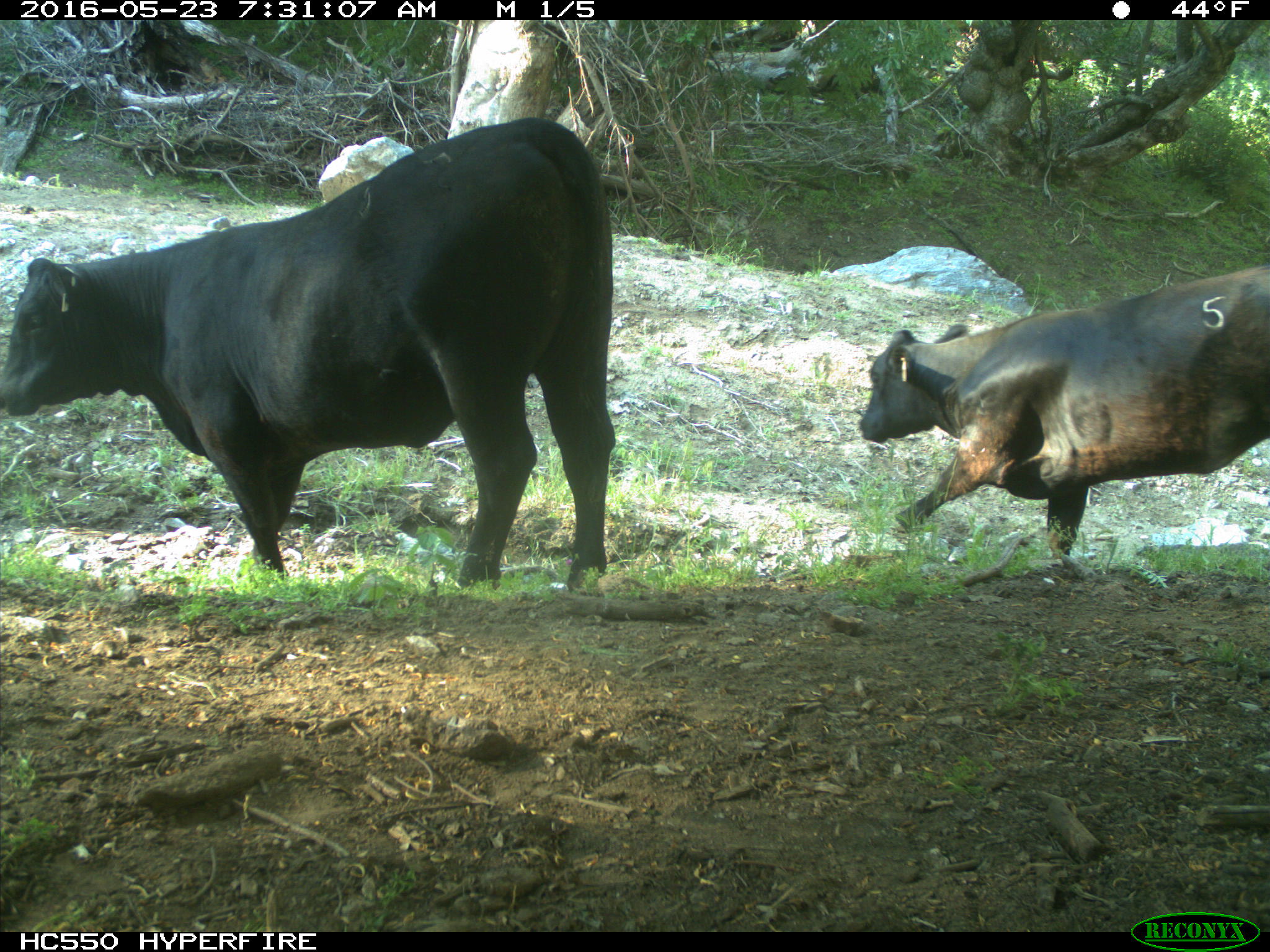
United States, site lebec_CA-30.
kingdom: Animalia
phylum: Chordata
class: Mammalia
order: Artiodactyla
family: Bovidae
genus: Bos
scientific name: Bos taurus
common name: domestic cow